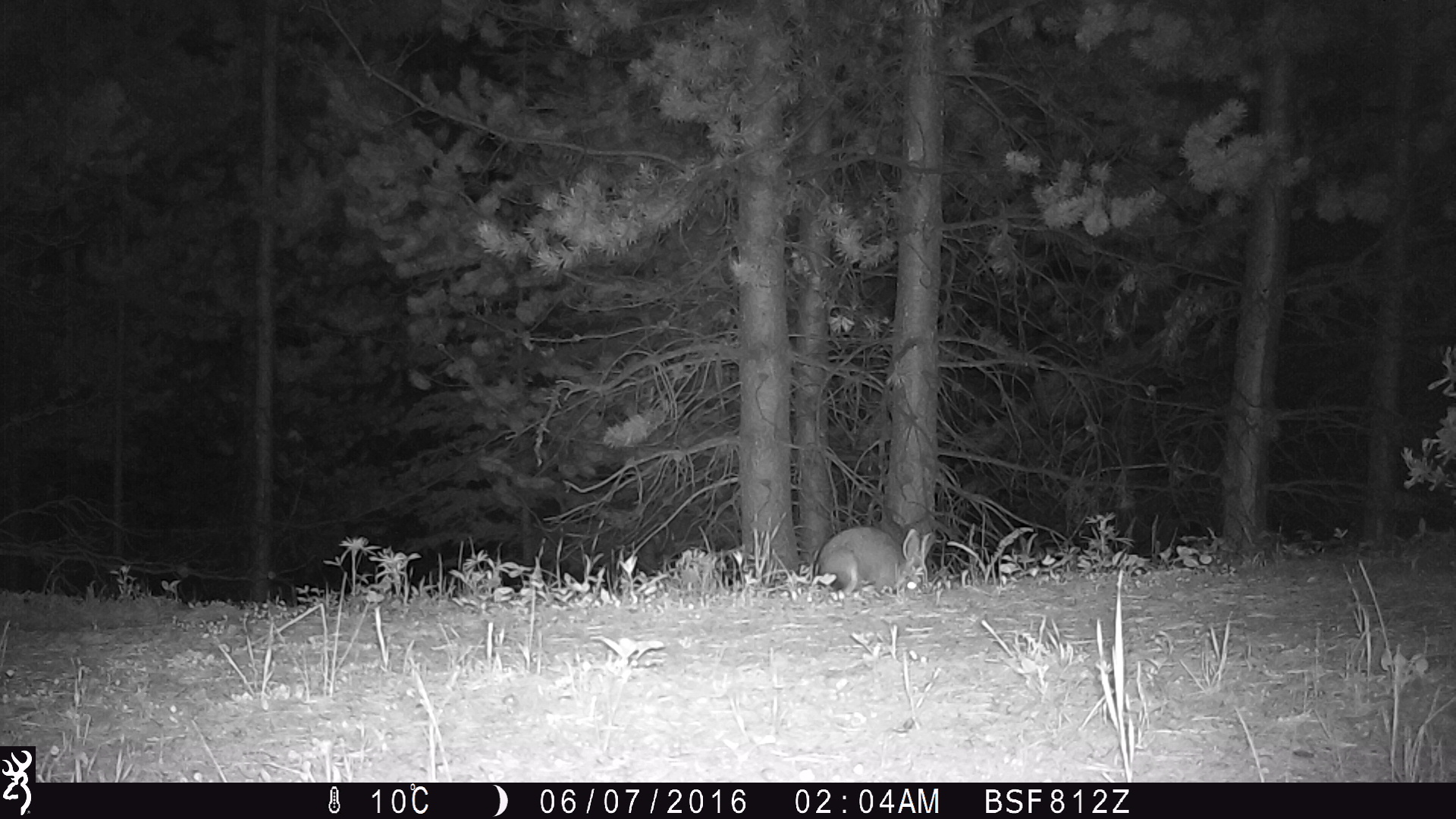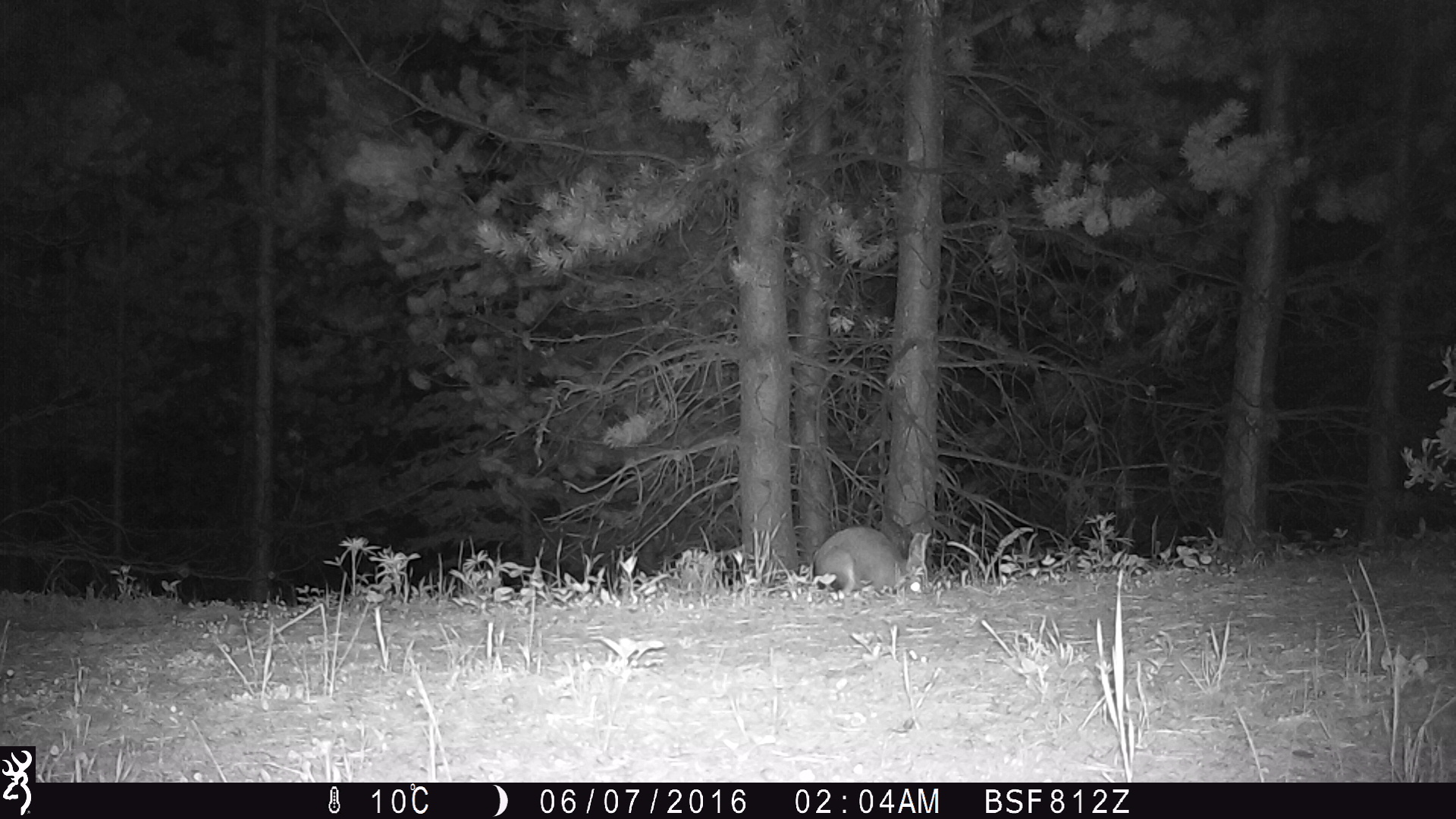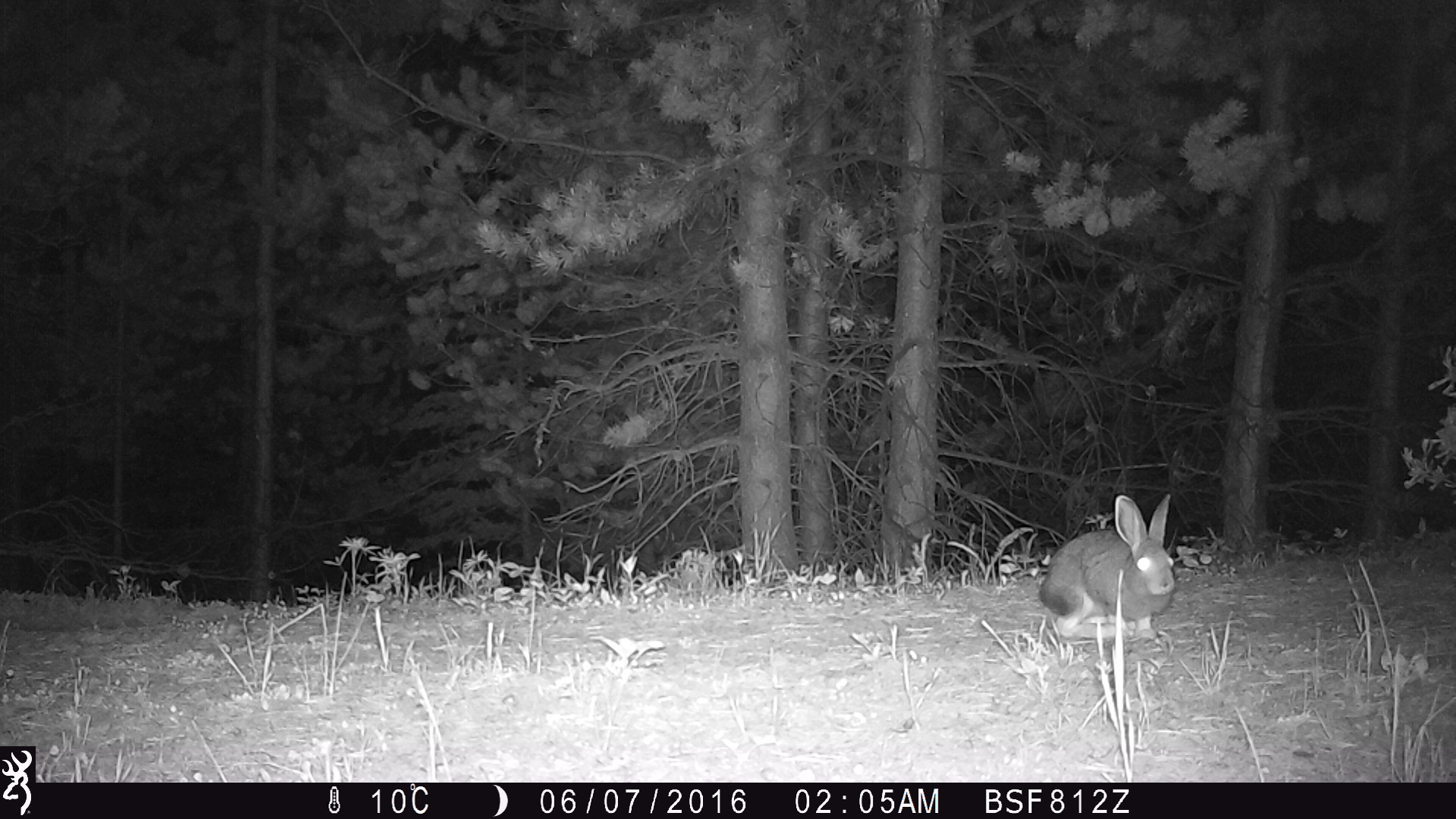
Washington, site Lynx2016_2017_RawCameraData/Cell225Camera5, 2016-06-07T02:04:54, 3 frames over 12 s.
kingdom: Animalia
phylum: Chordata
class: Mammalia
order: Lagomorpha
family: Leporidae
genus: Lepus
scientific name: Lepus americanus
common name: snowshoe hare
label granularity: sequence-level